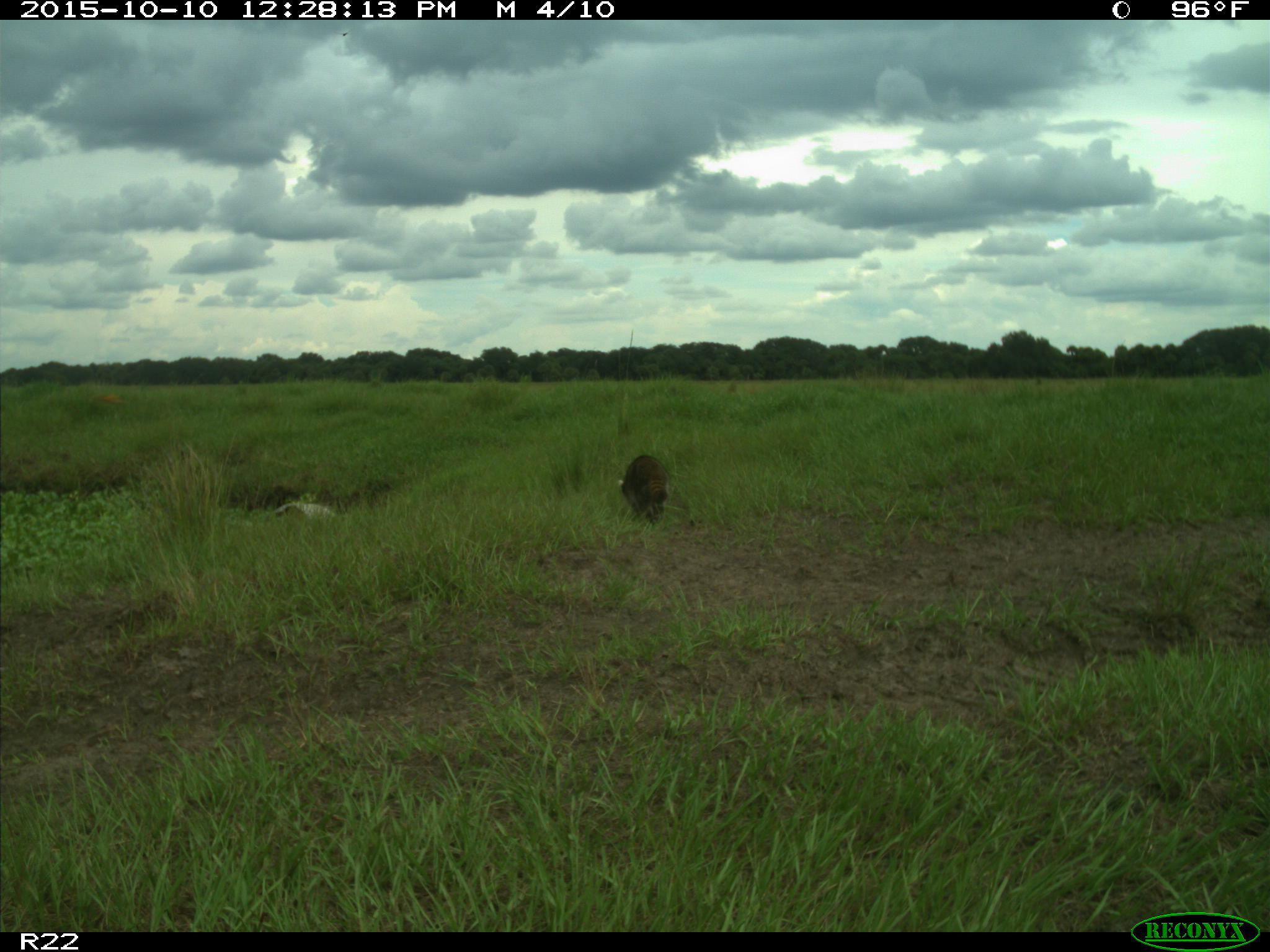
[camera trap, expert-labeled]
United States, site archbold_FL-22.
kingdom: Animalia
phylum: Chordata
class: Mammalia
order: Carnivora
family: Procyonidae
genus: Procyon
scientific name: Procyon lotor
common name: common raccoon